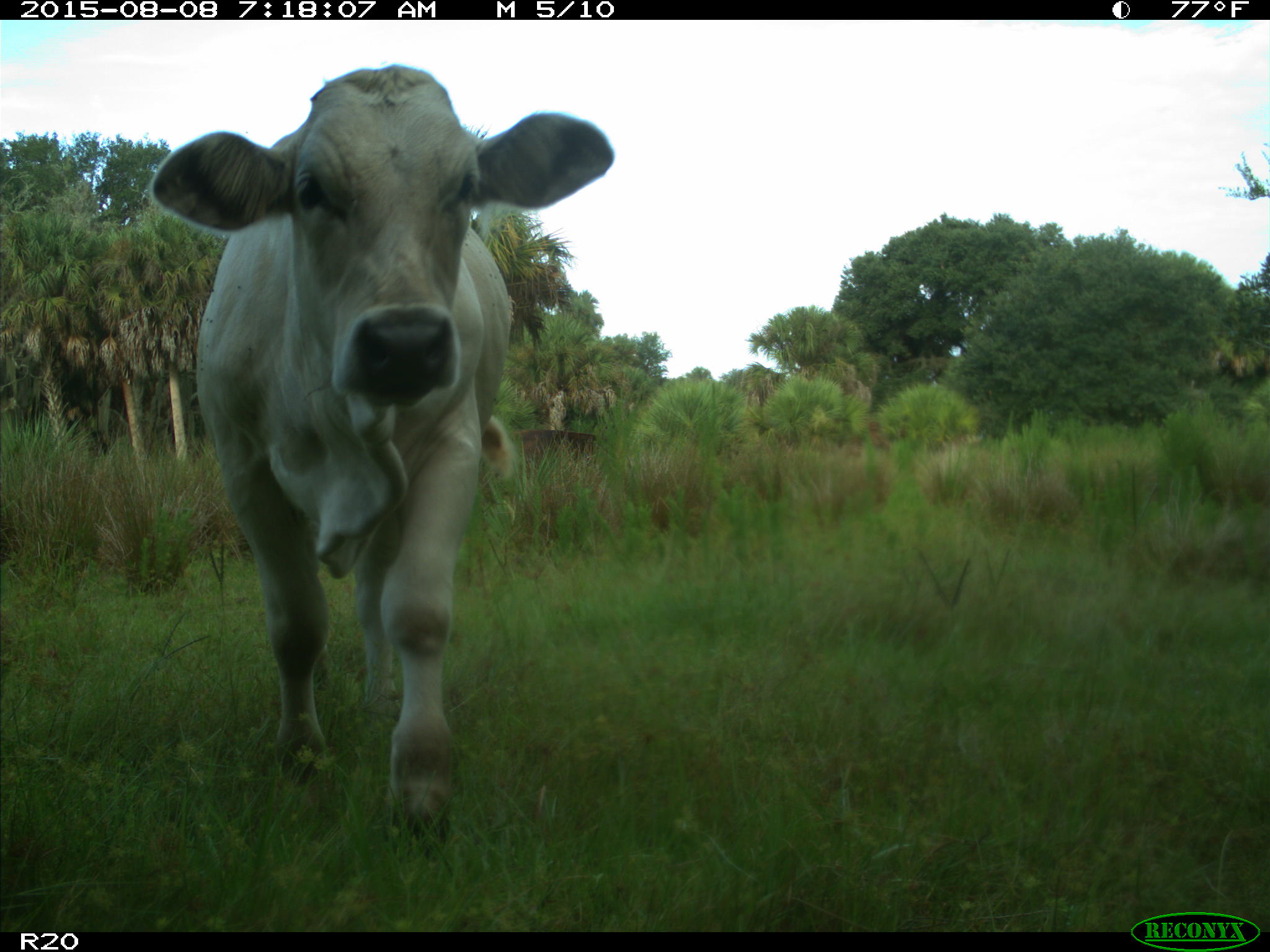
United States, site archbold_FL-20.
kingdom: Animalia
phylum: Chordata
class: Mammalia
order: Artiodactyla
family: Bovidae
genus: Bos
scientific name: Bos taurus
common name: domestic cow